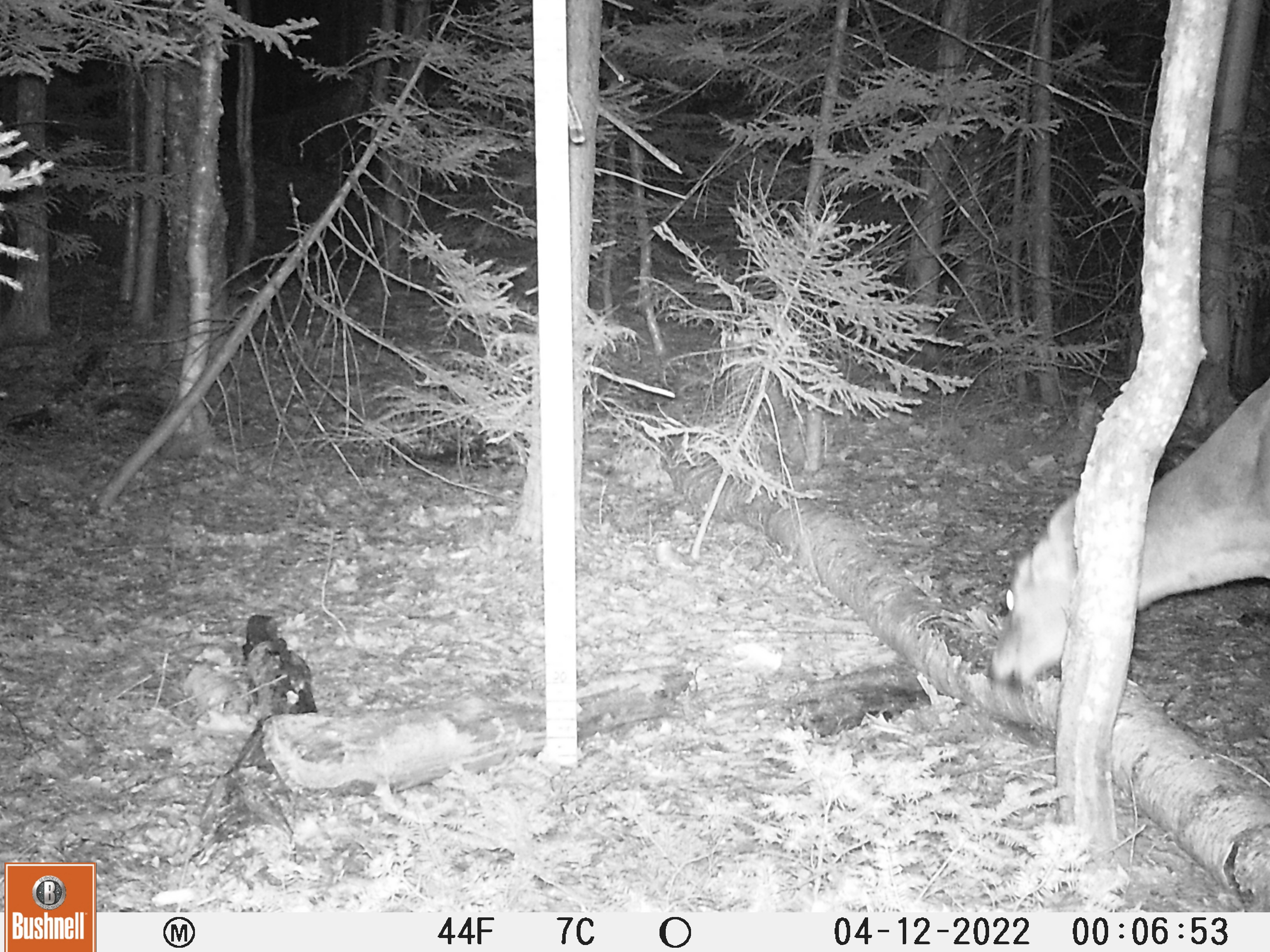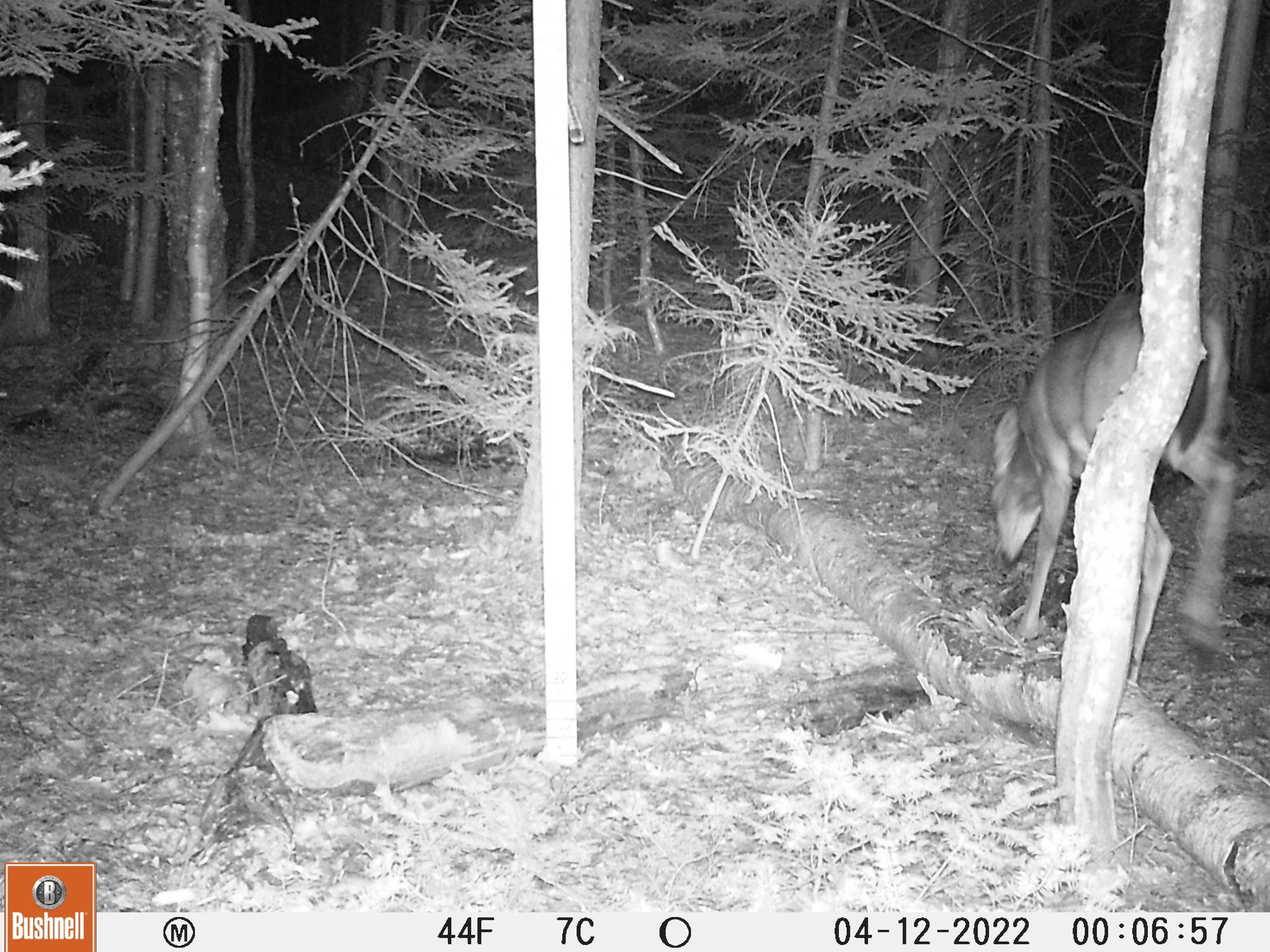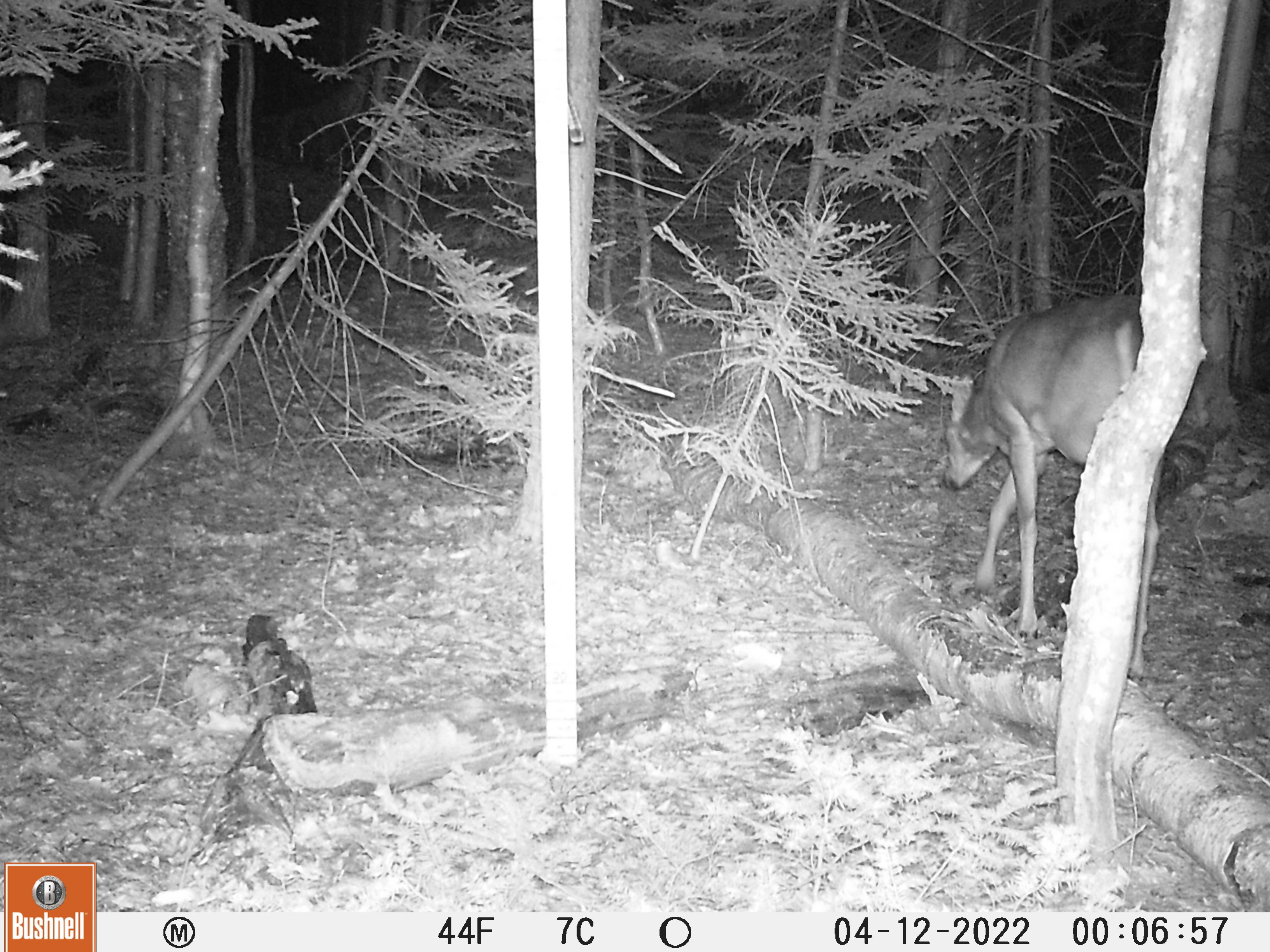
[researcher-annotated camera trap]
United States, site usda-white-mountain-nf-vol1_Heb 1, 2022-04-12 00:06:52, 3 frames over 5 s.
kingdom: Animalia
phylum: Chordata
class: Mammalia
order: Artiodactyla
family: Cervidae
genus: Odocoileus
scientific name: Odocoileus virginianus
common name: white-tailed deer